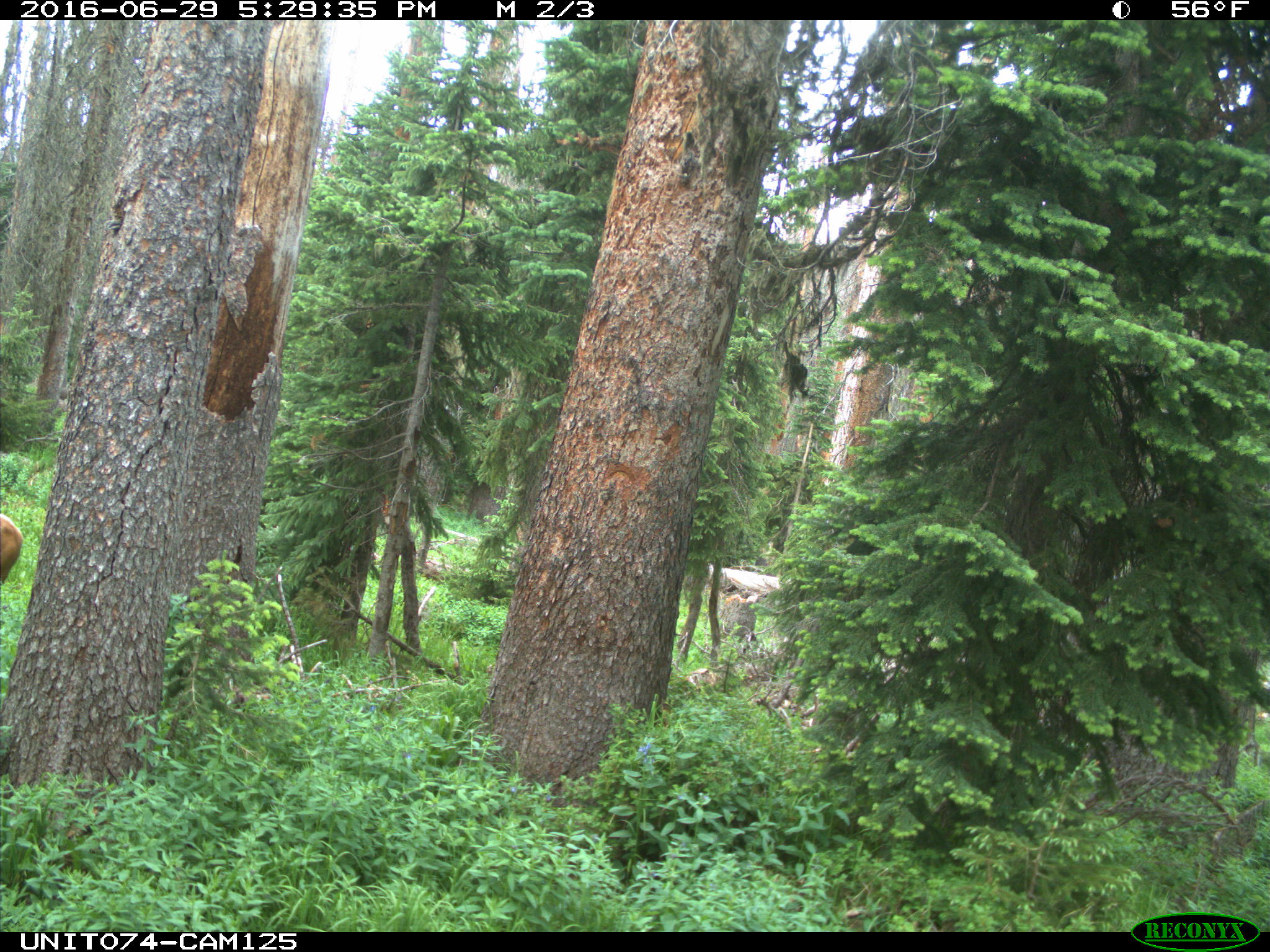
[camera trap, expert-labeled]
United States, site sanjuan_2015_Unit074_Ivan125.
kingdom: Animalia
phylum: Chordata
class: Mammalia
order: Artiodactyla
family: Cervidae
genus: Cervus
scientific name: Cervus elaphus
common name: red deer